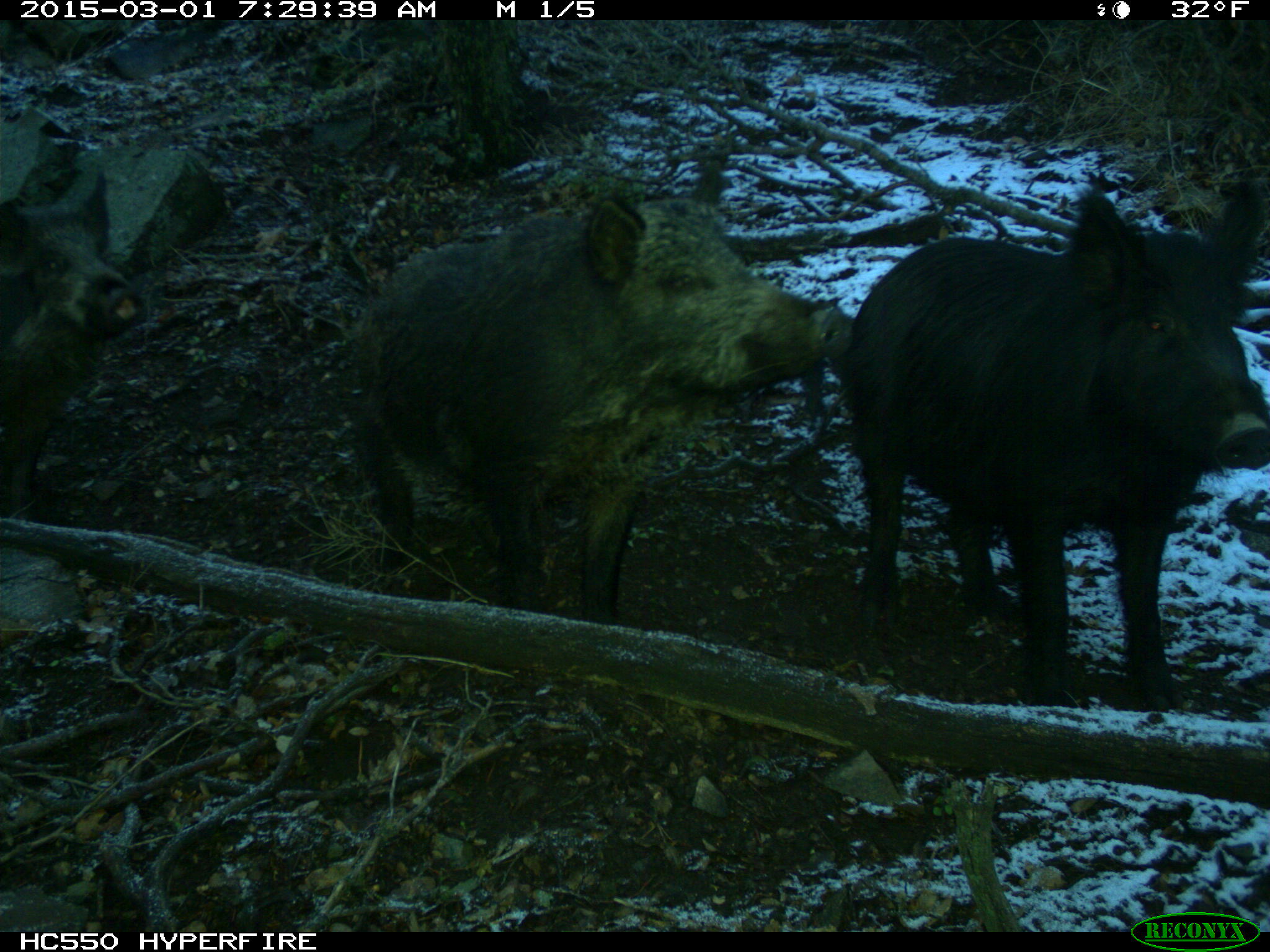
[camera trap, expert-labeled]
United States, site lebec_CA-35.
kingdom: Animalia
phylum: Chordata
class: Mammalia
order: Artiodactyla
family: Suidae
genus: Sus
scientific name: Sus scrofa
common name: wild boar